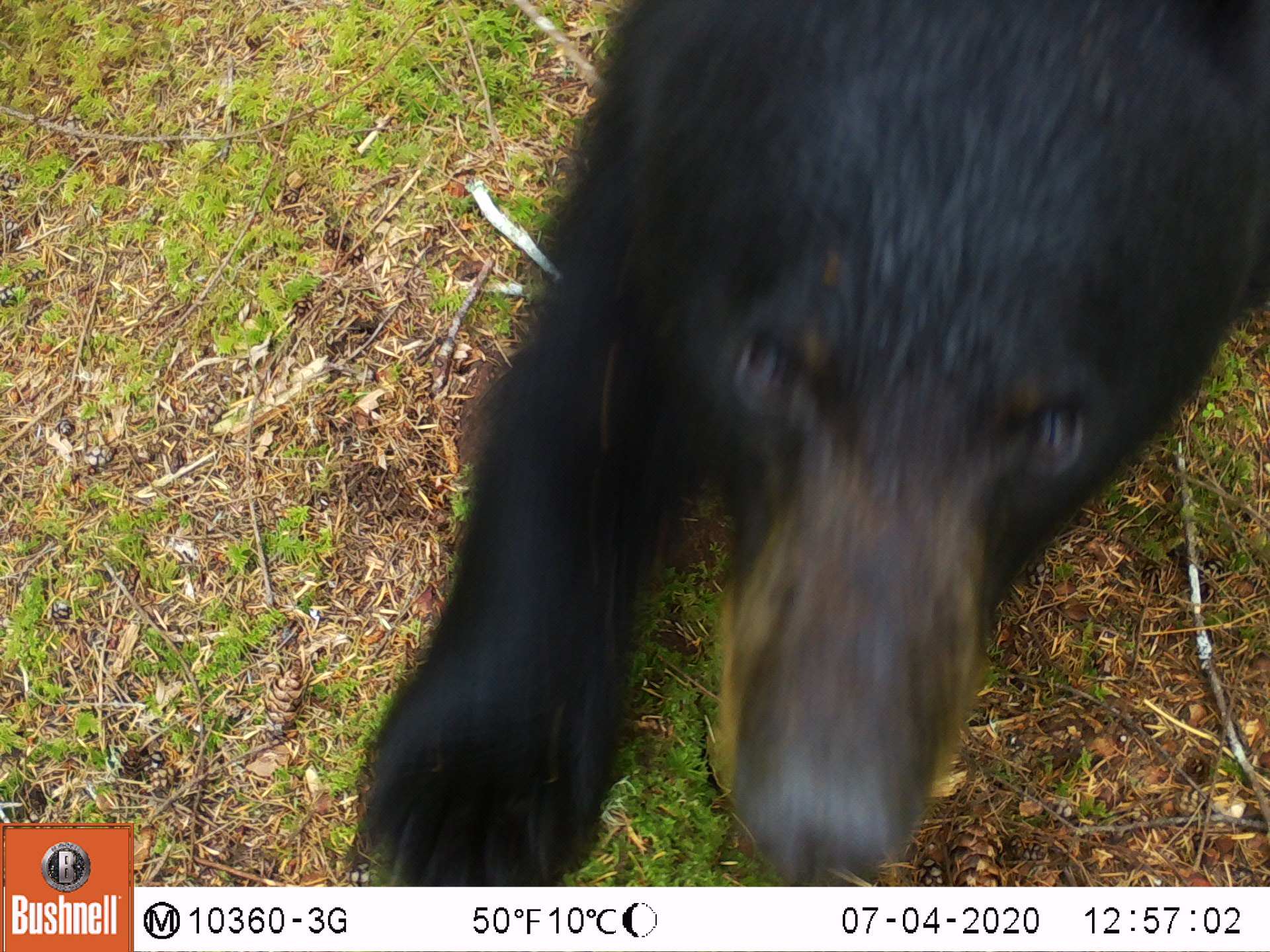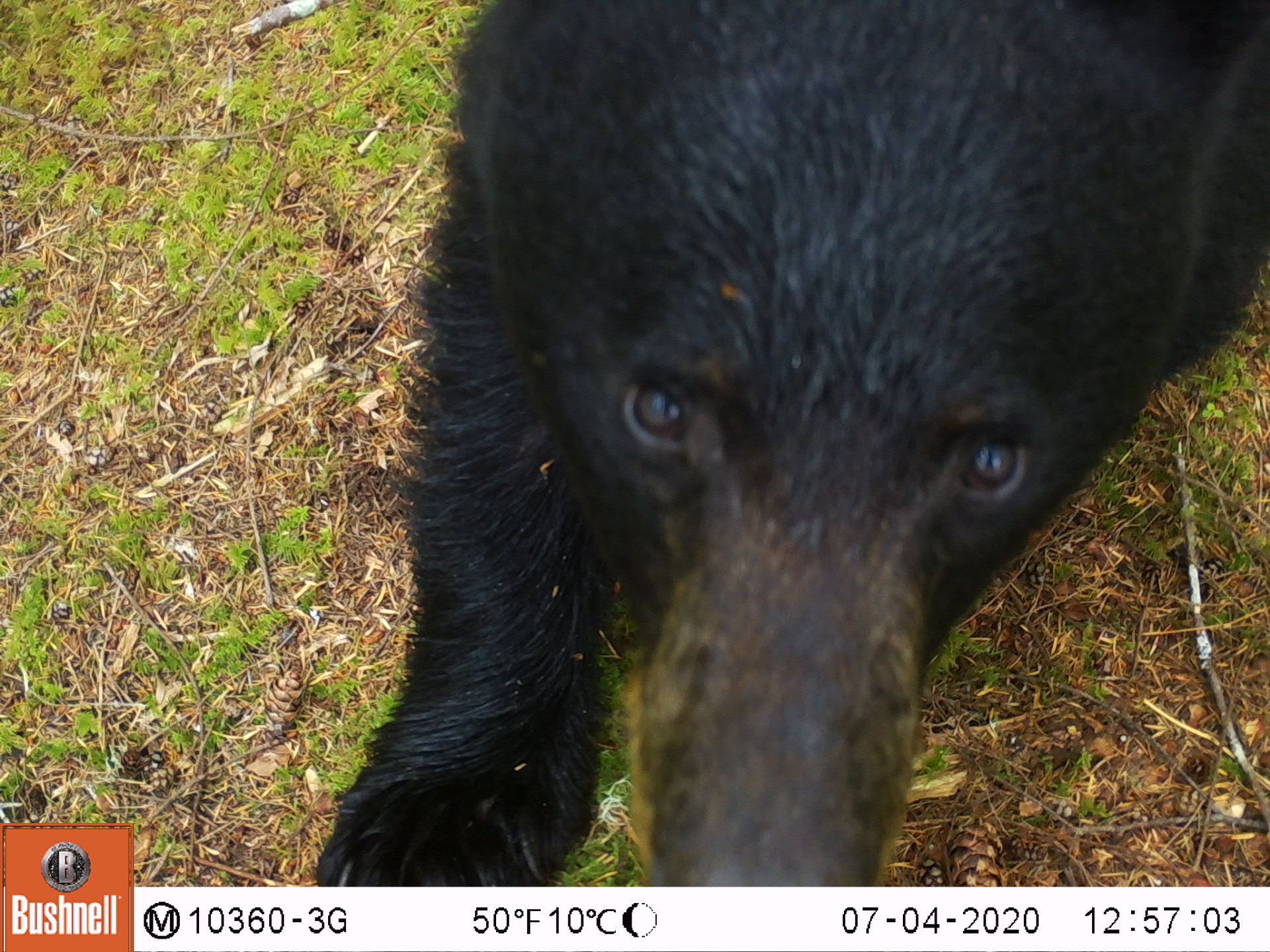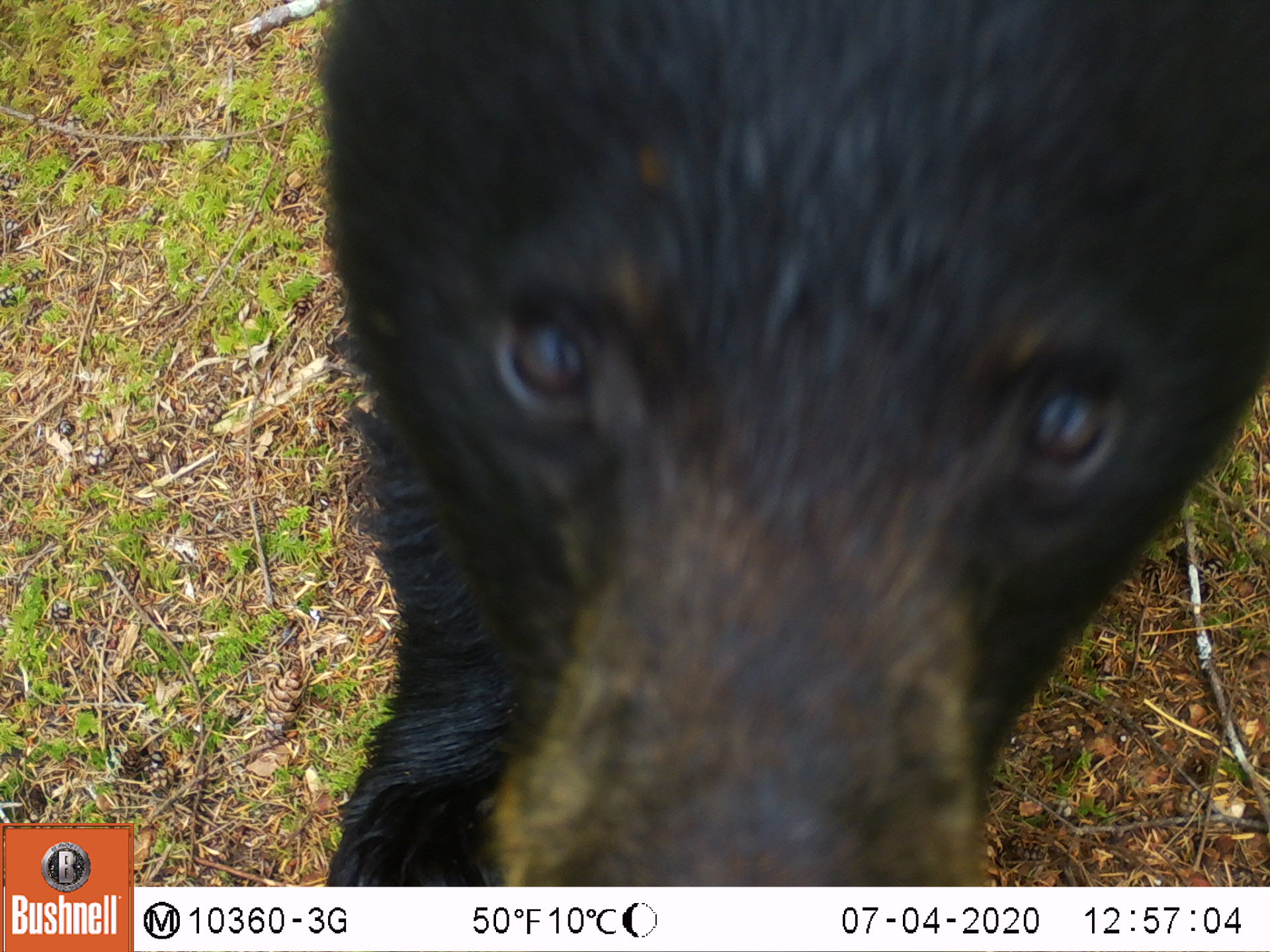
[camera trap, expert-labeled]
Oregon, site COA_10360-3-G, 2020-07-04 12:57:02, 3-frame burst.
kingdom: Animalia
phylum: Chordata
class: Mammalia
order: Carnivora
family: Ursidae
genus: Ursus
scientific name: Ursus americanus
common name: american black bear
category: black bear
Black bear (american black bear) (Ursus americanus).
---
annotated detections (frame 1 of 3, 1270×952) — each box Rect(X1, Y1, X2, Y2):
black bear: Rect(336, 2, 1266, 878)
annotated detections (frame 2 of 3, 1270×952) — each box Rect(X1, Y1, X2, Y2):
black bear: Rect(319, 2, 1266, 878)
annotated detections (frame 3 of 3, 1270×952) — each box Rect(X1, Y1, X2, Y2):
black bear: Rect(304, 0, 1267, 883)